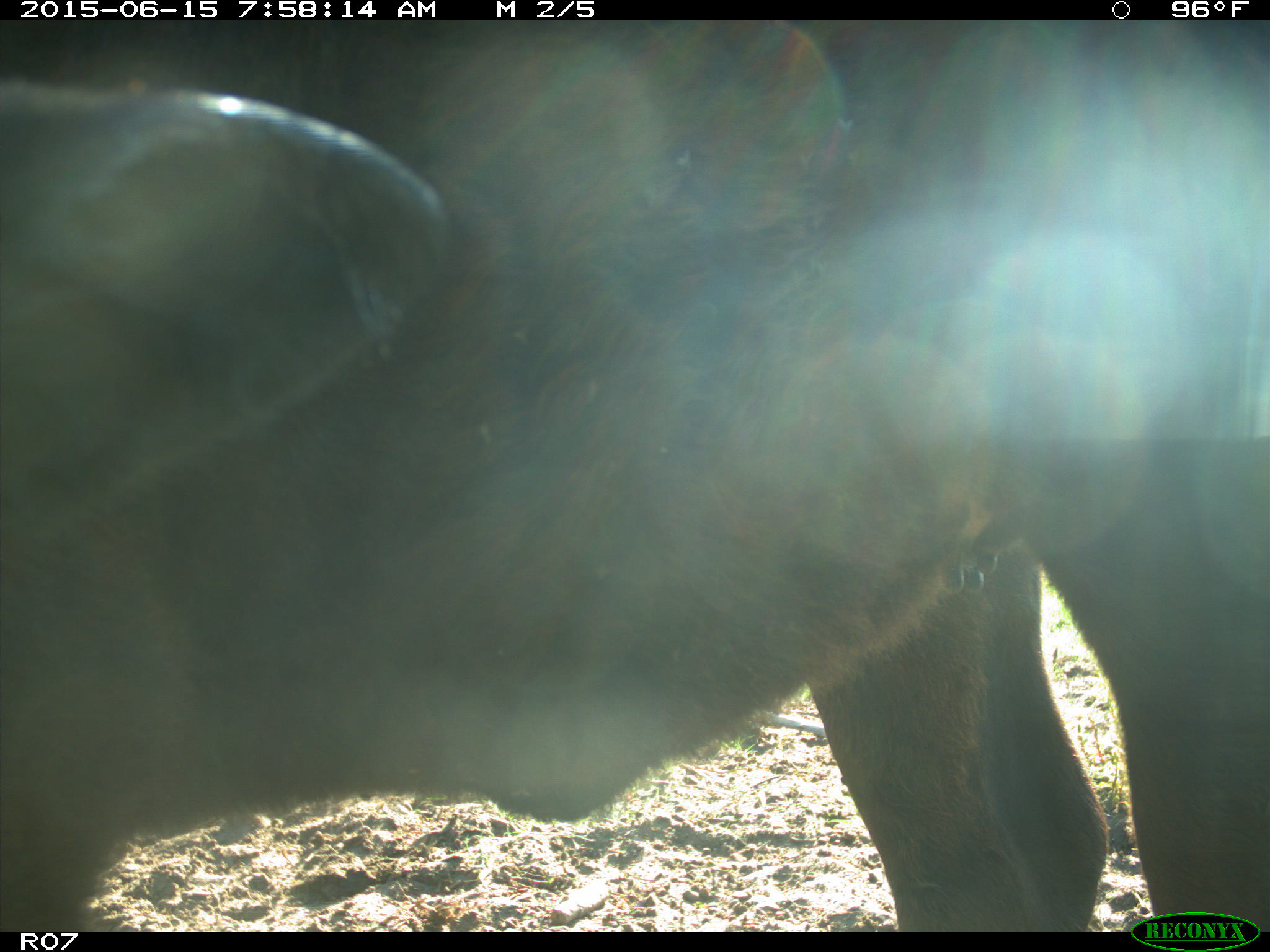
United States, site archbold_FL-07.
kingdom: Animalia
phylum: Chordata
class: Mammalia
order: Artiodactyla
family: Bovidae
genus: Bos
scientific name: Bos taurus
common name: domestic cow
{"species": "Bos taurus (domestic cow)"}